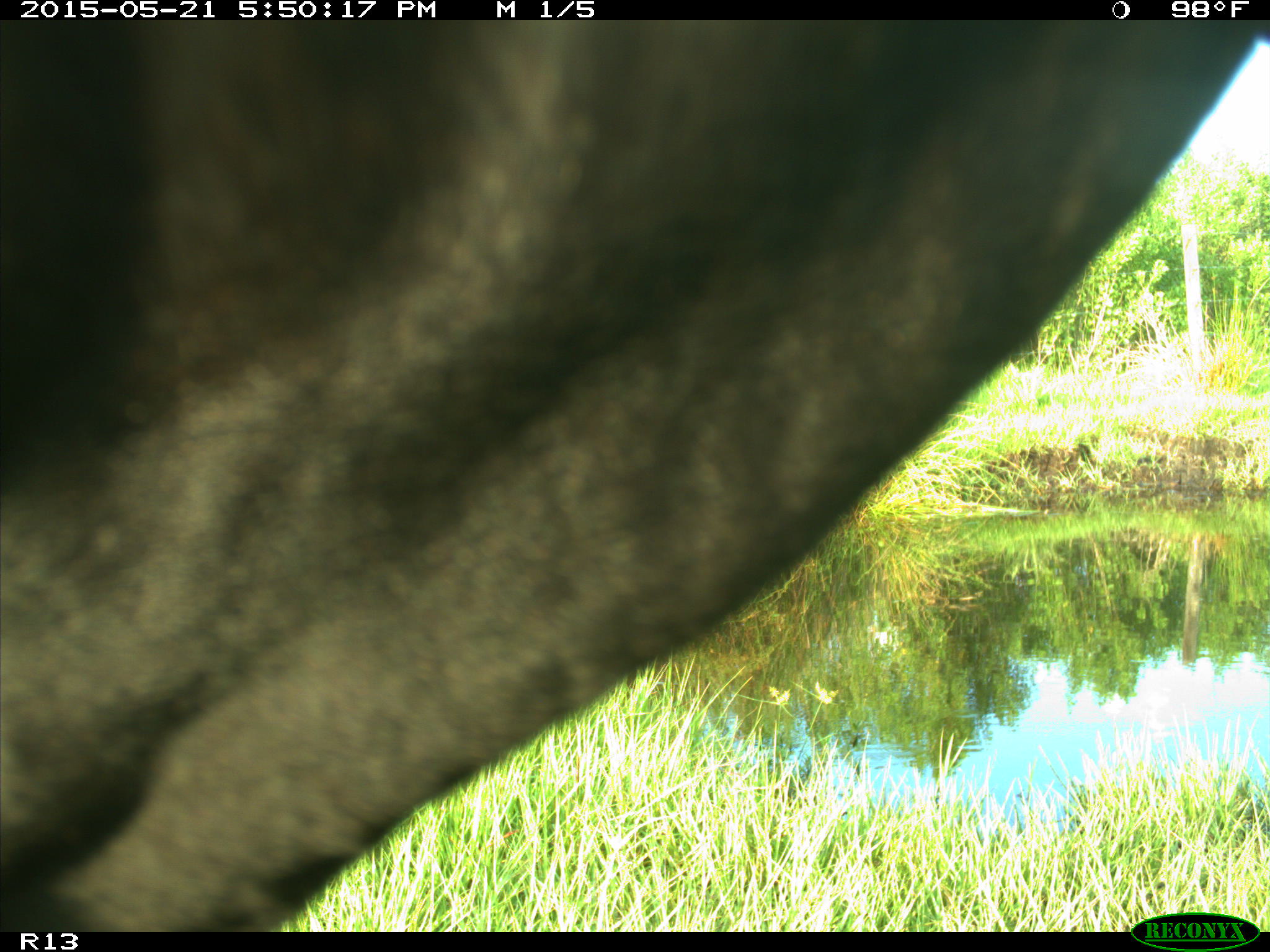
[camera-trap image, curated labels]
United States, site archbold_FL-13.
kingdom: Animalia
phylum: Chordata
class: Mammalia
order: Artiodactyla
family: Bovidae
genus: Bos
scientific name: Bos taurus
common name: domestic cow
Bos taurus (domestic cow).